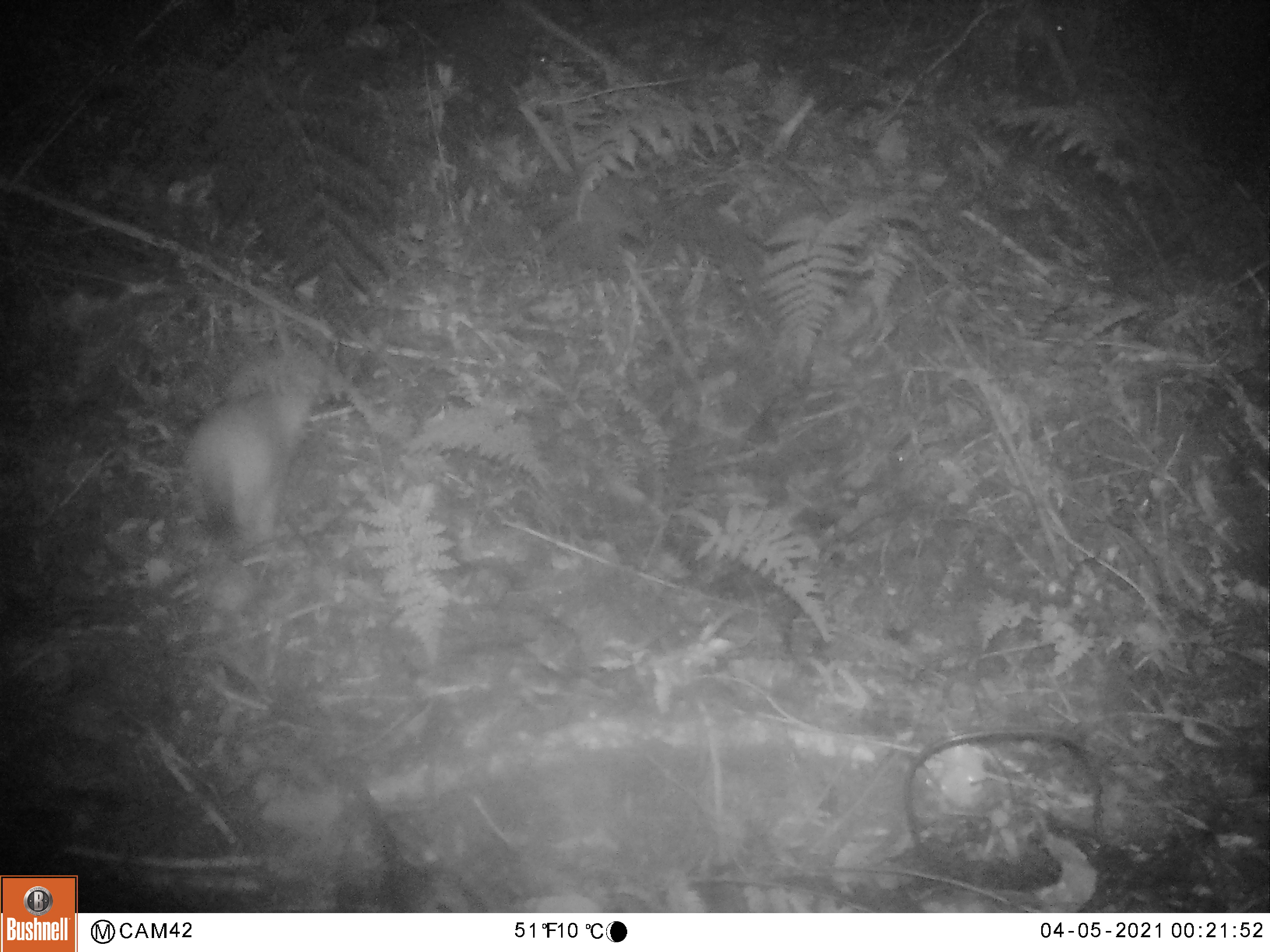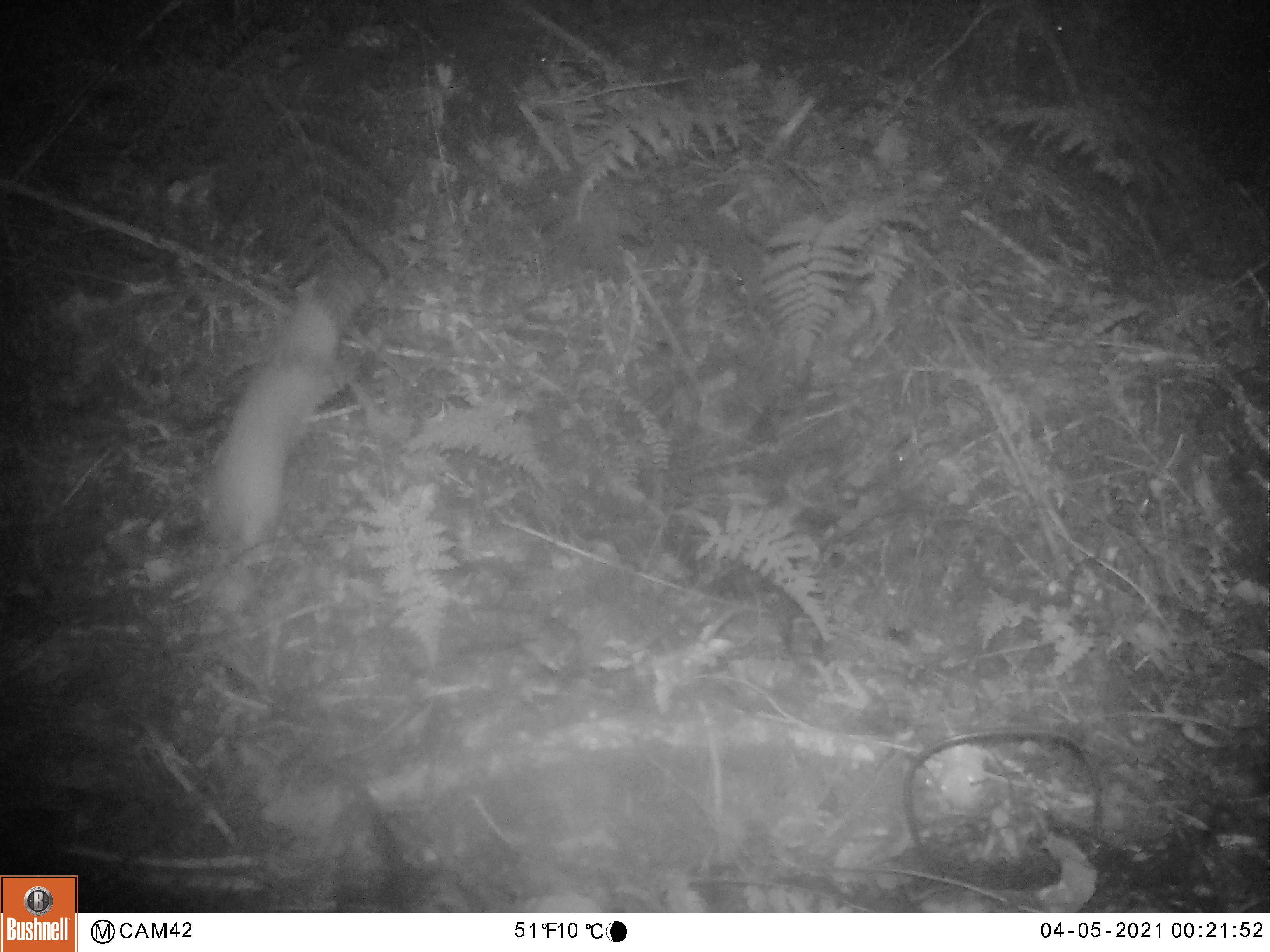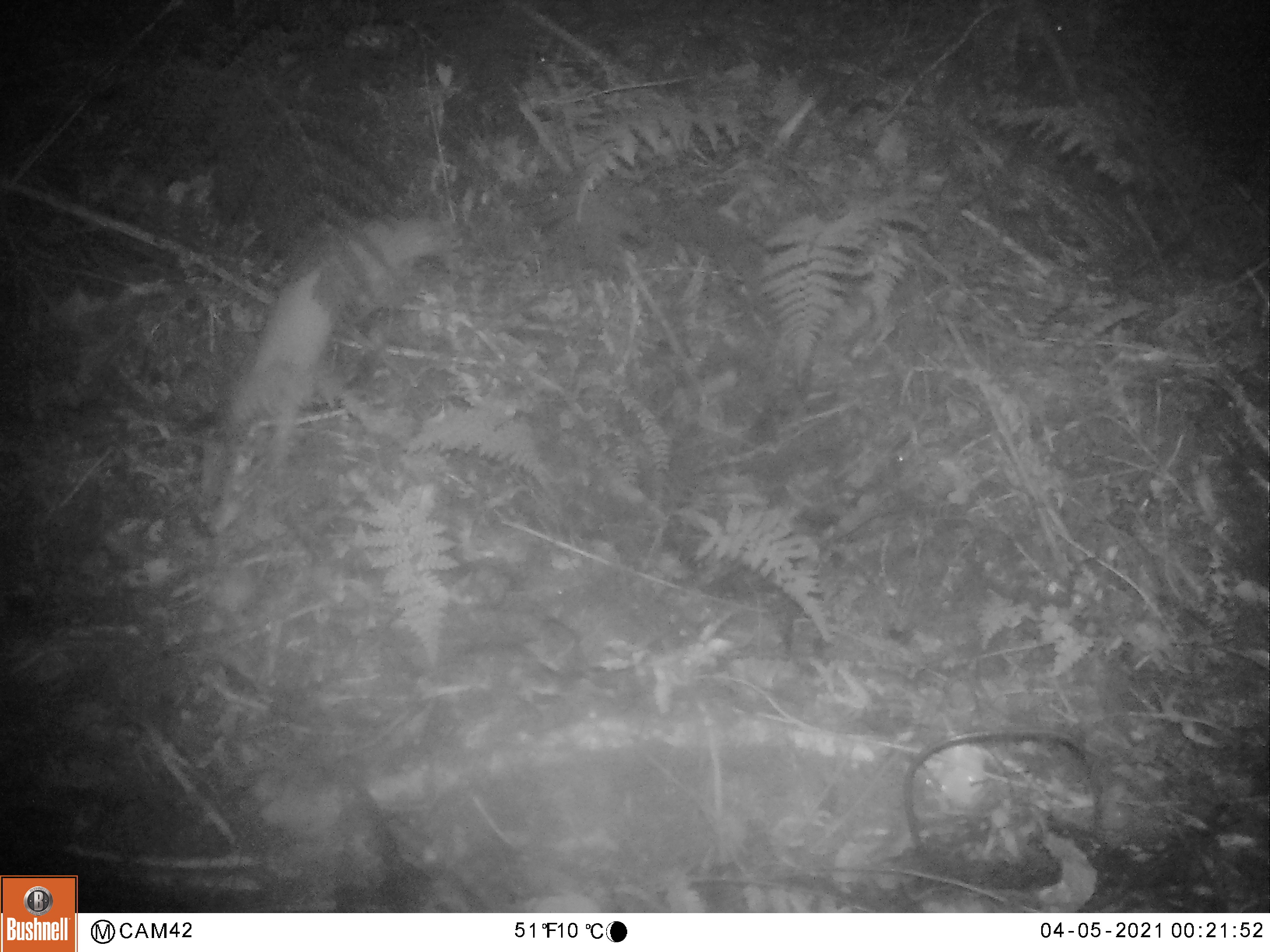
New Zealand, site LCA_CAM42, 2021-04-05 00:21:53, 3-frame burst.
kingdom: Animalia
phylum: Chordata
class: Mammalia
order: Carnivora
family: Mustelidae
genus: Mustela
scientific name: Mustela erminea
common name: stoat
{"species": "stoat (Mustela erminea)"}